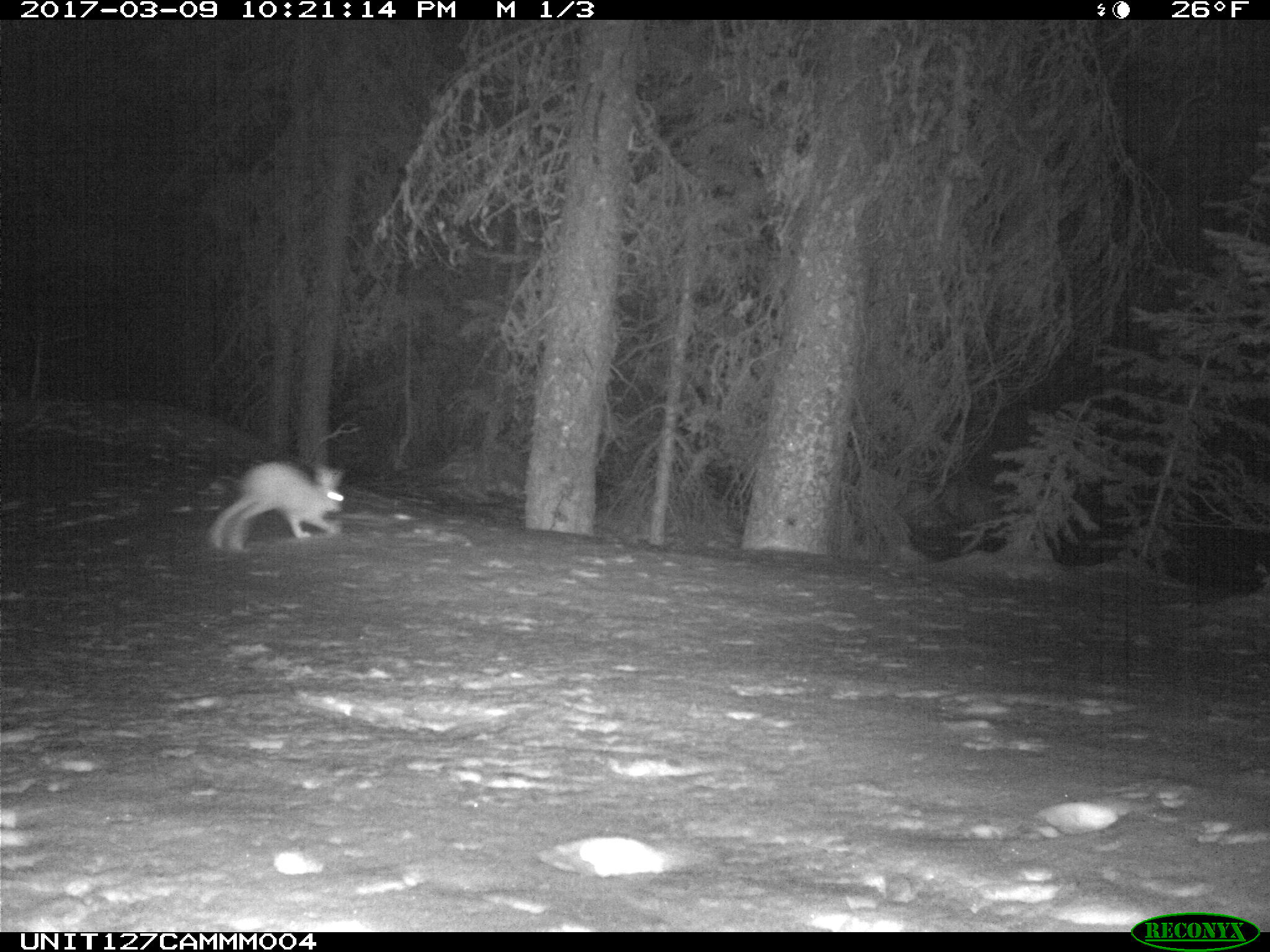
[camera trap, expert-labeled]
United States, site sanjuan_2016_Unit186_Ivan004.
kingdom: Animalia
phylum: Chordata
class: Mammalia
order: Lagomorpha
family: Leporidae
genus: Lepus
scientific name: Lepus americanus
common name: snowshoe hare